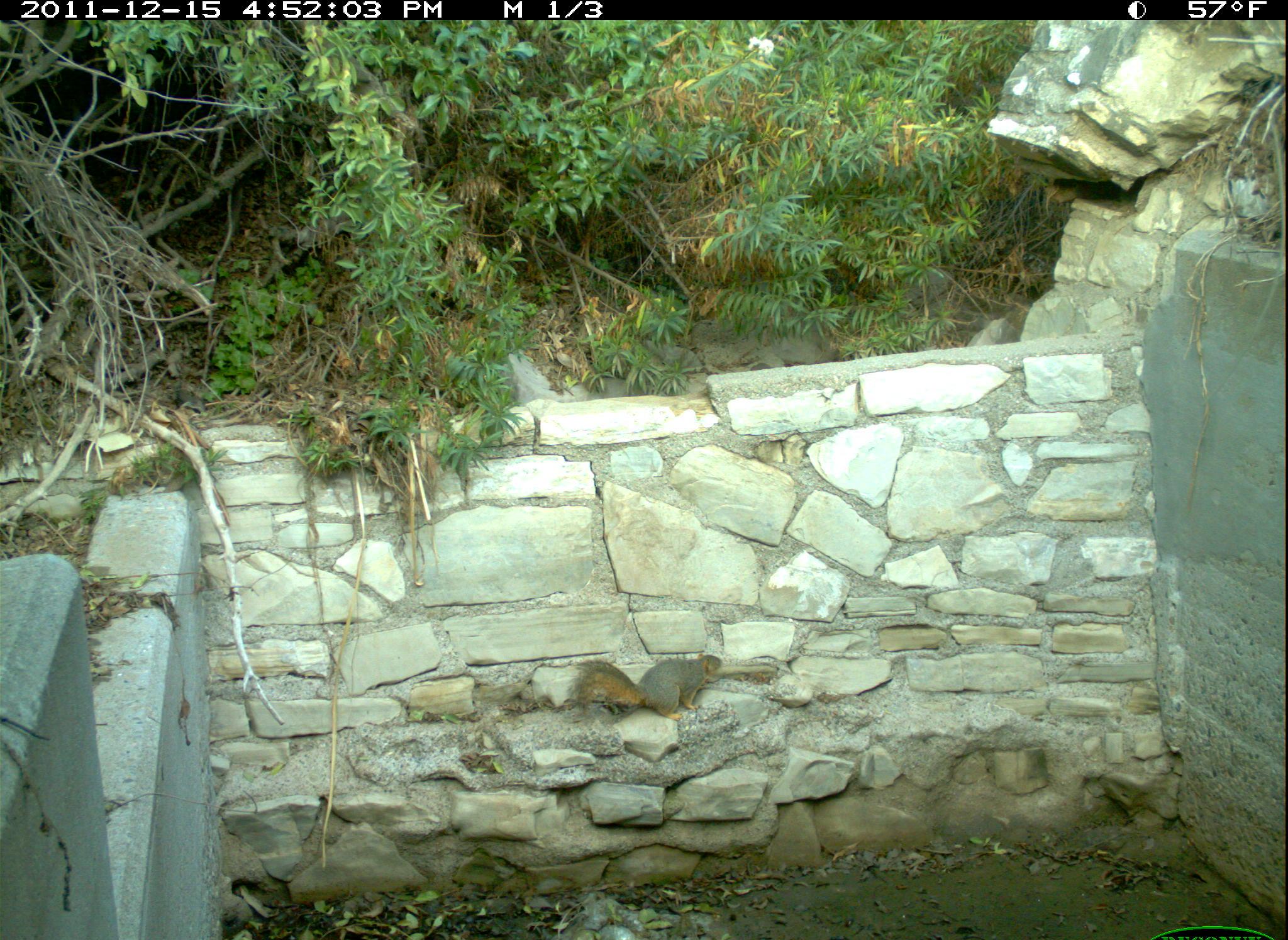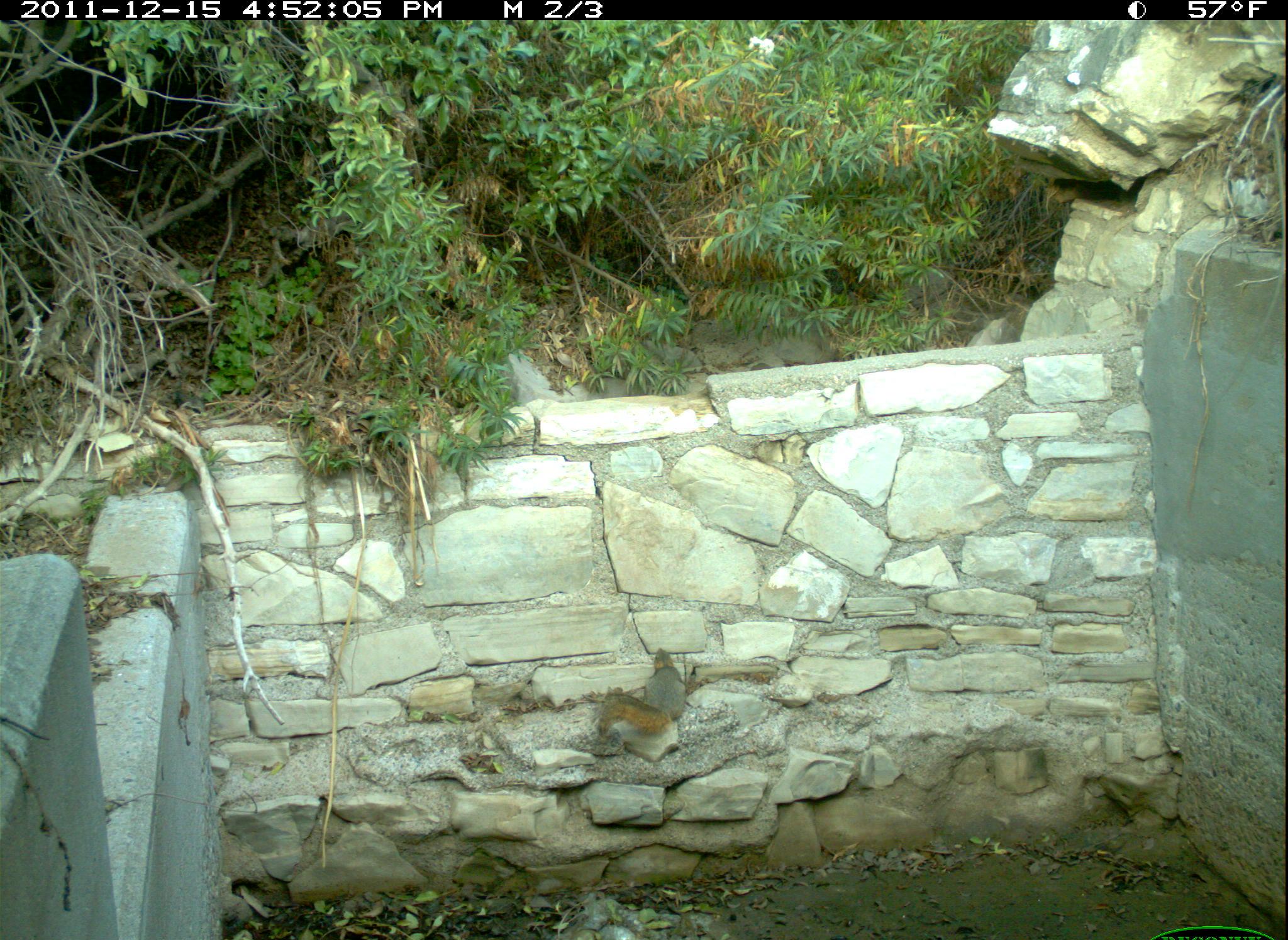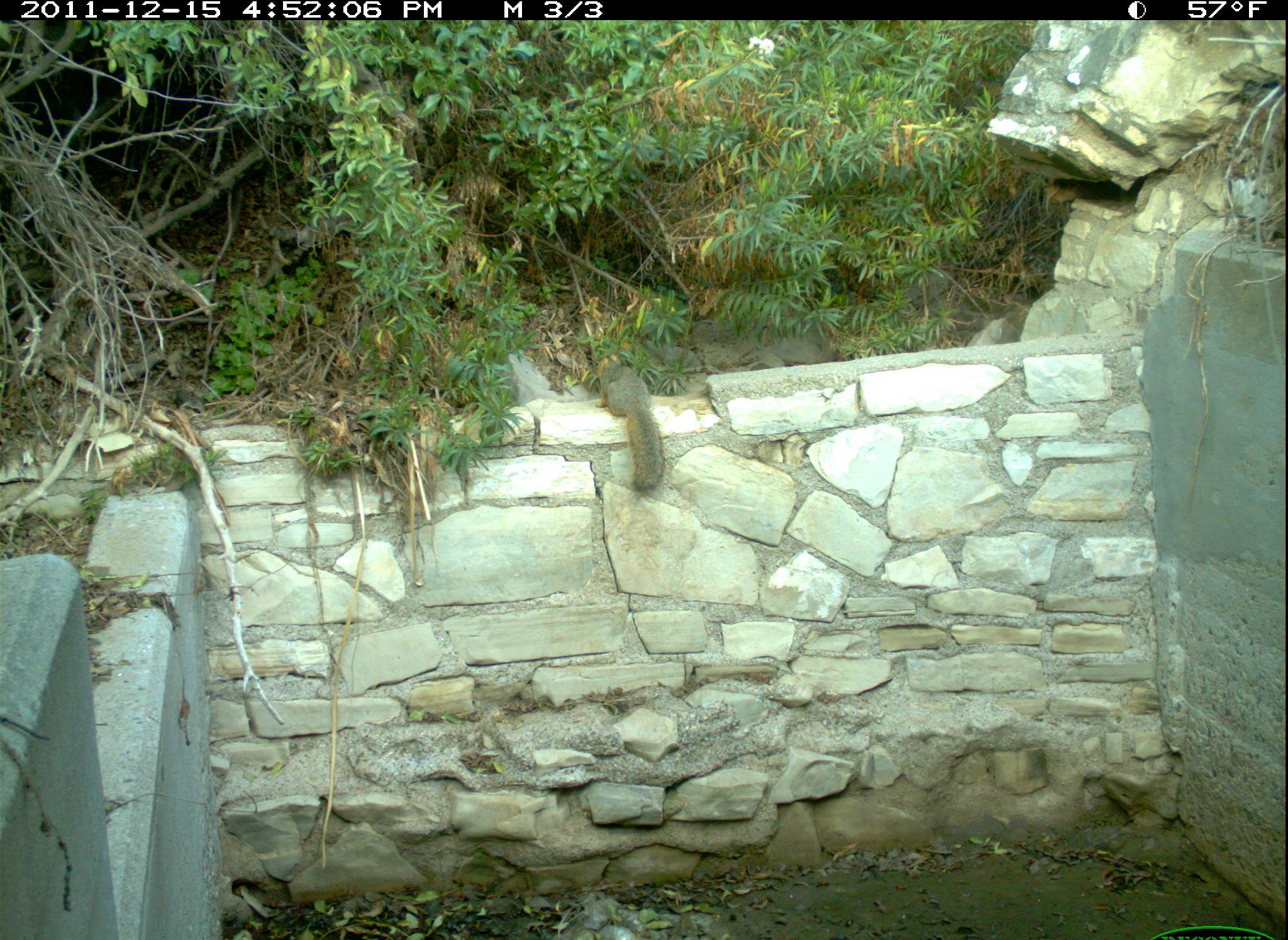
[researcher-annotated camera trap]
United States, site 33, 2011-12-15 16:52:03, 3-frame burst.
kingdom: Animalia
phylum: Chordata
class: Mammalia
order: Rodentia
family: Sciuridae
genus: Sciurus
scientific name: Sciurus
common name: squirrel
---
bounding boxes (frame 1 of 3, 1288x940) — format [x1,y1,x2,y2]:
squirrel: [570,646,736,723]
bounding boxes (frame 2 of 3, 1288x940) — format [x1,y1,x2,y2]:
squirrel: [596,643,704,741]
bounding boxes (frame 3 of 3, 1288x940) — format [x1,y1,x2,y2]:
squirrel: [588,353,667,495]